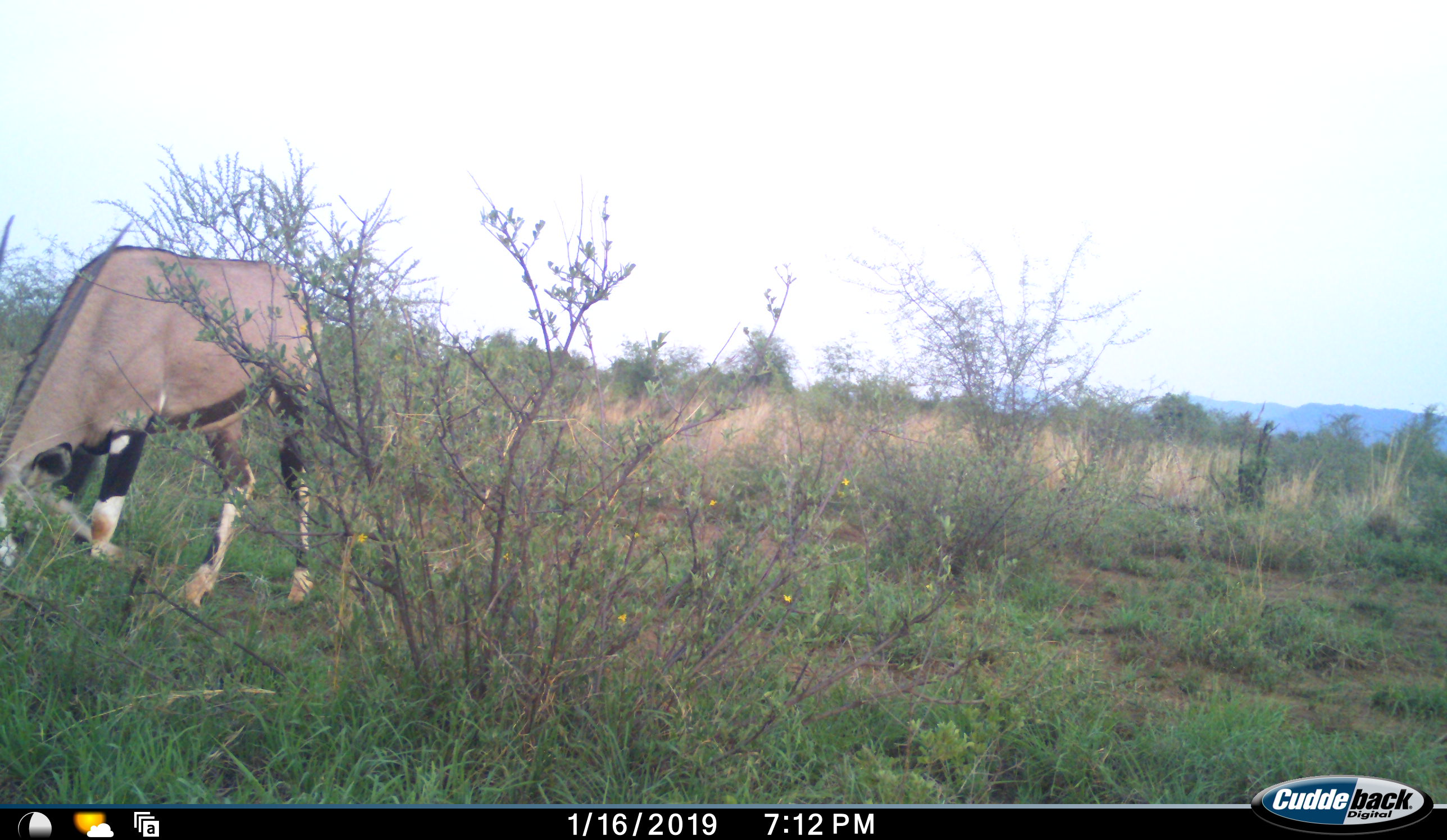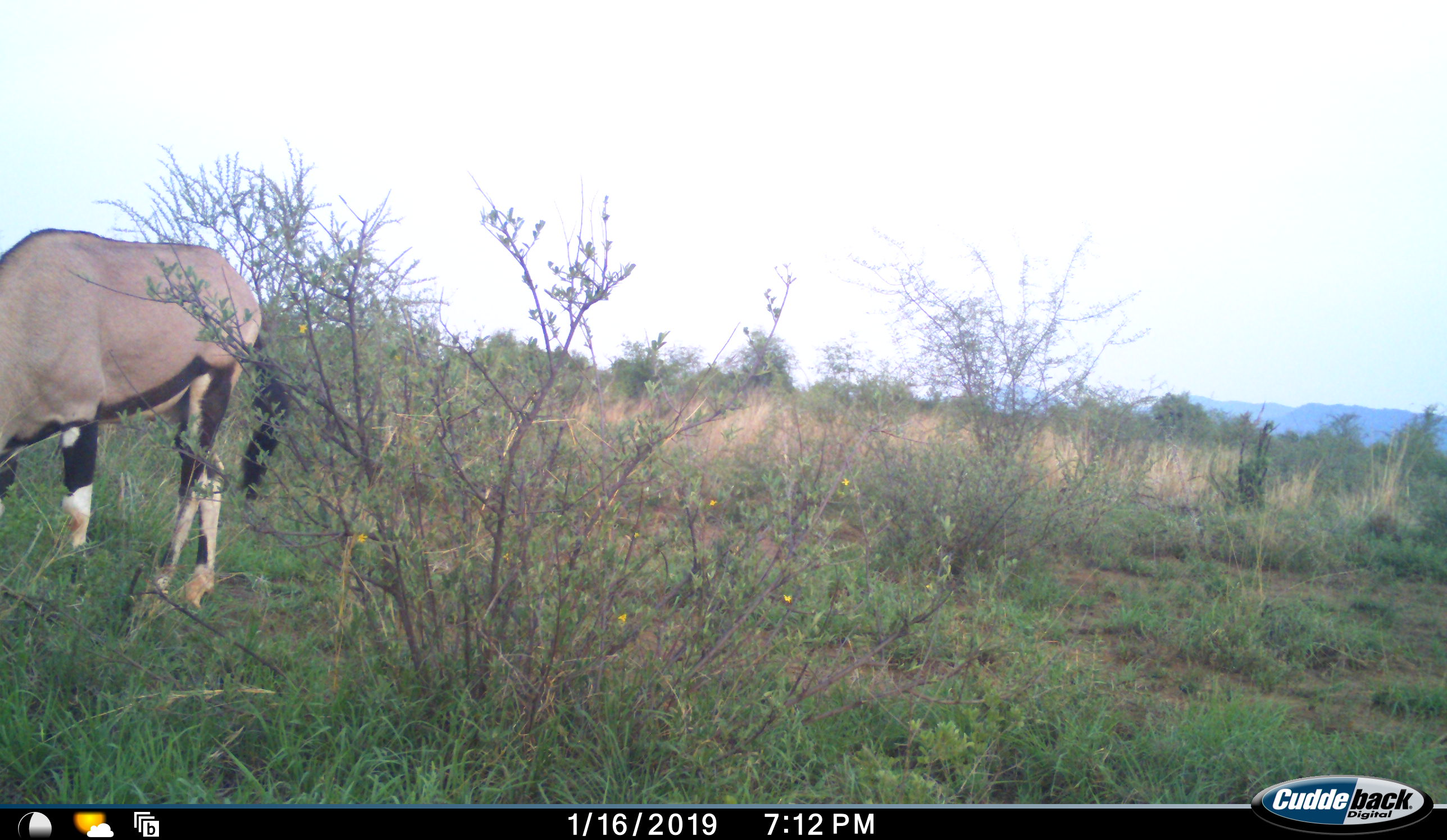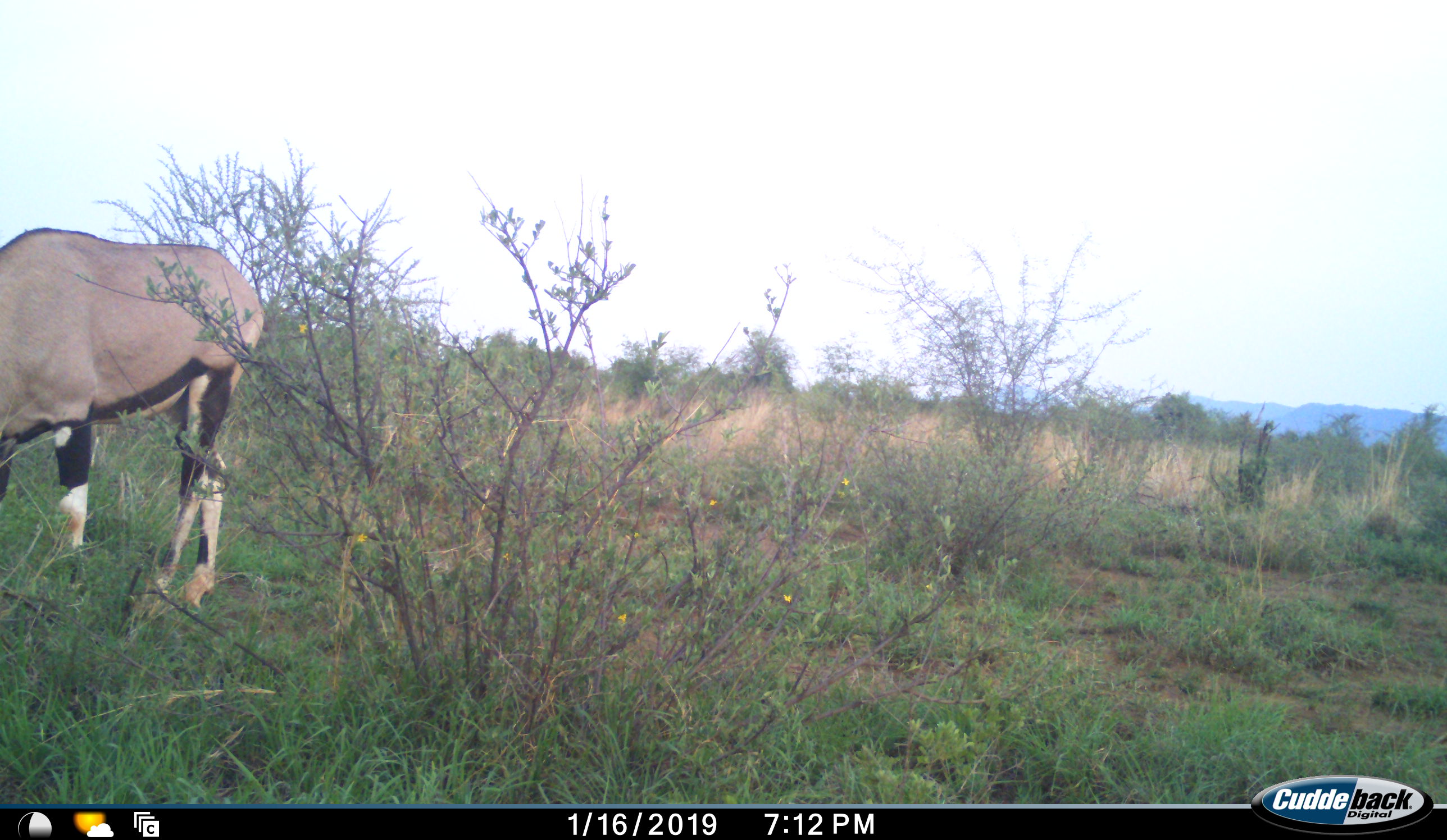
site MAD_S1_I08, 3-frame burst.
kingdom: Animalia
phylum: Chordata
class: Mammalia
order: Artiodactyla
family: Bovidae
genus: Oryx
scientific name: Oryx gazella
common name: gemsbok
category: oryx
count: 1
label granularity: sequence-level